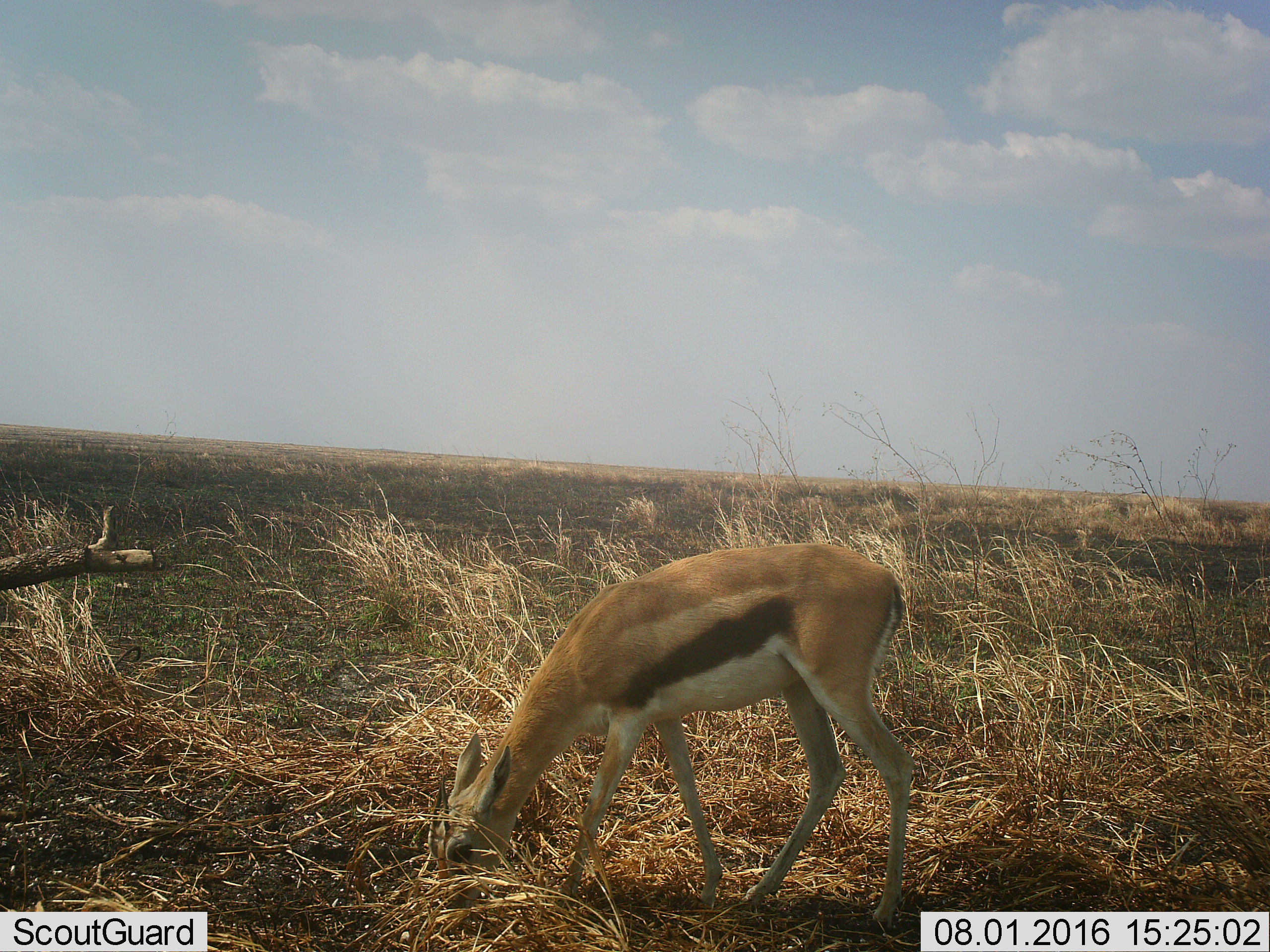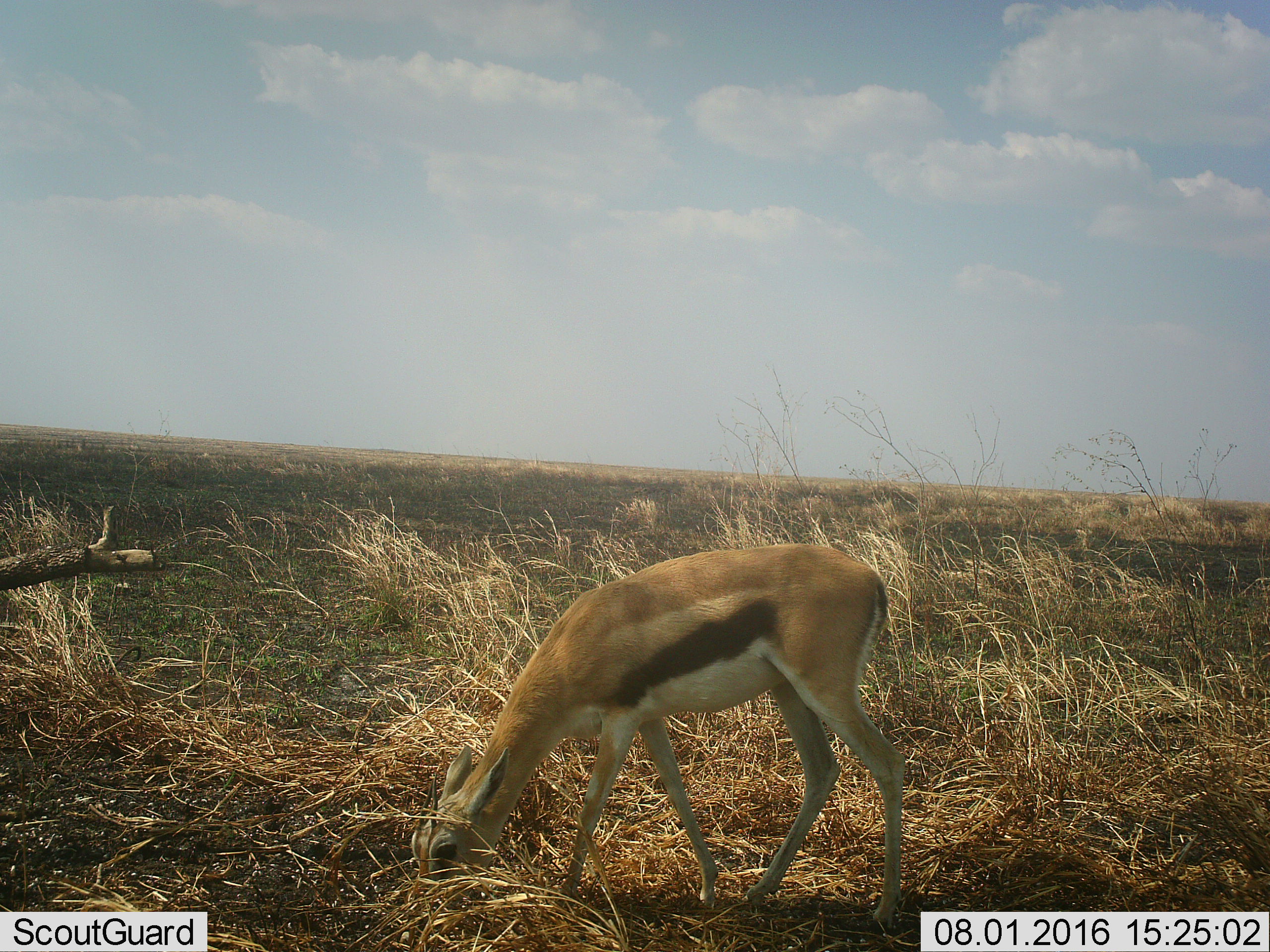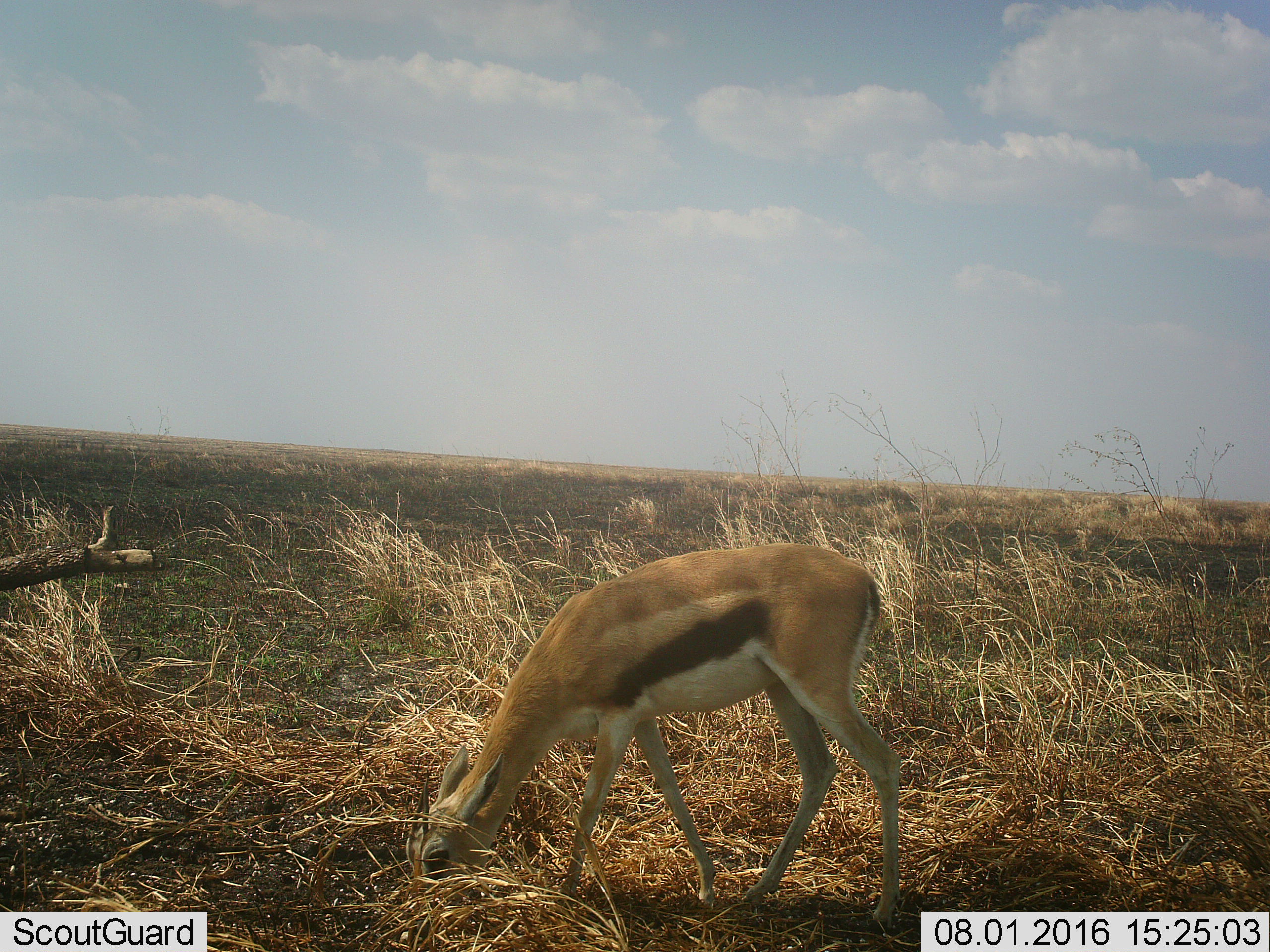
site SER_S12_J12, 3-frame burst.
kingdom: Animalia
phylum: Chordata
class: Mammalia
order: Artiodactyla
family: Bovidae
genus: Eudorcas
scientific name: Eudorcas thomsonii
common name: thomson's gazelle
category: gazellethomsons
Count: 1.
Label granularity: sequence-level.